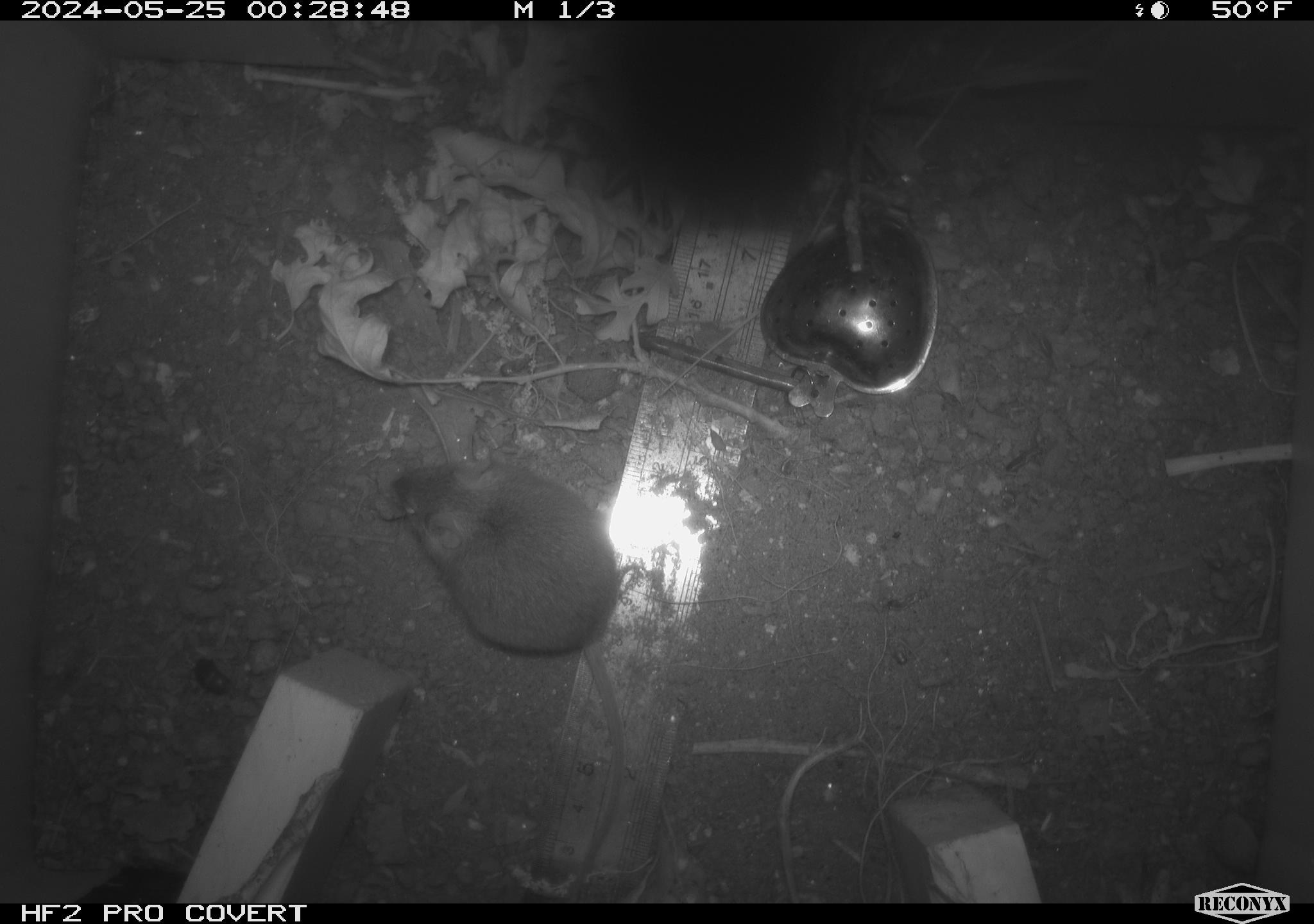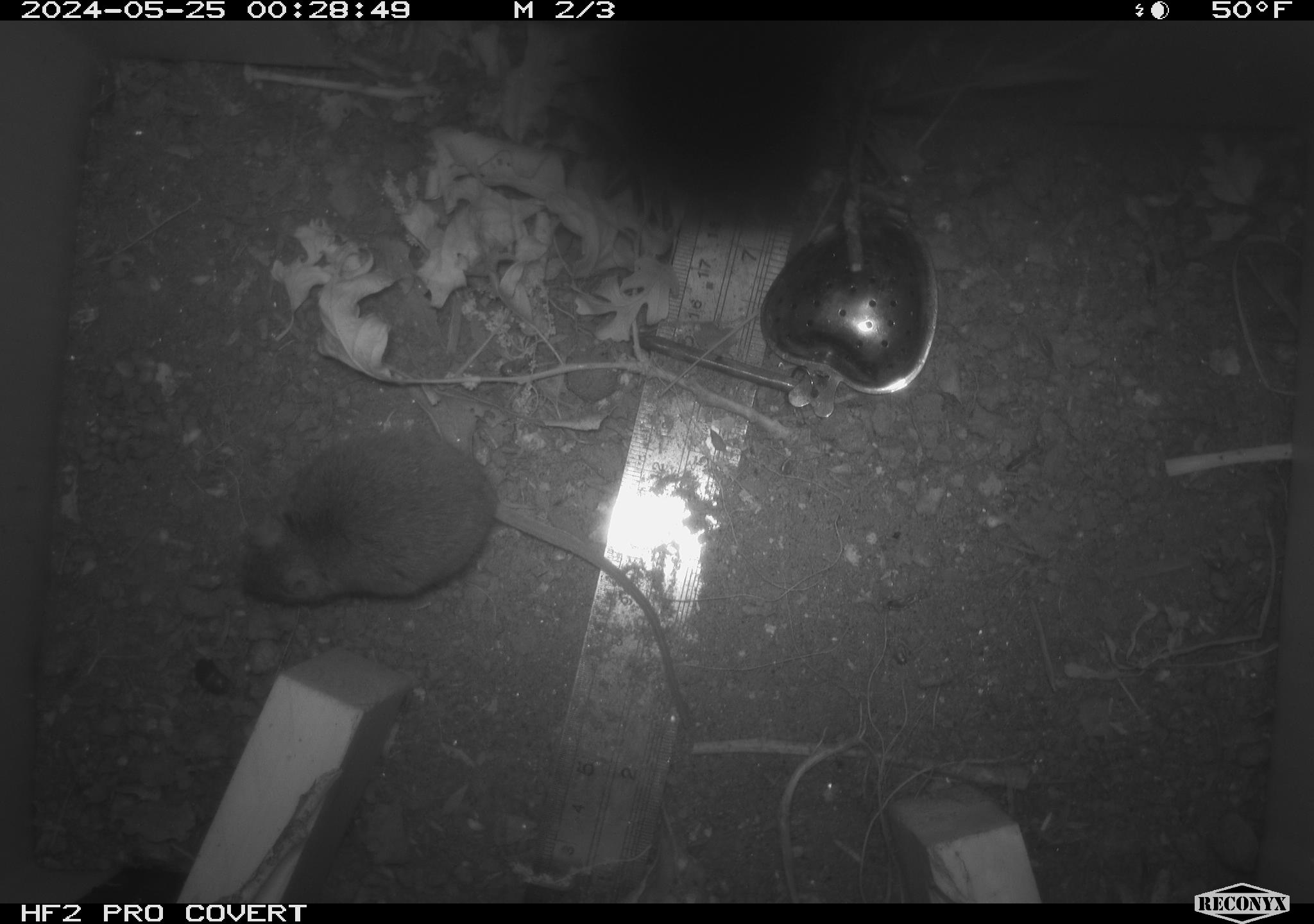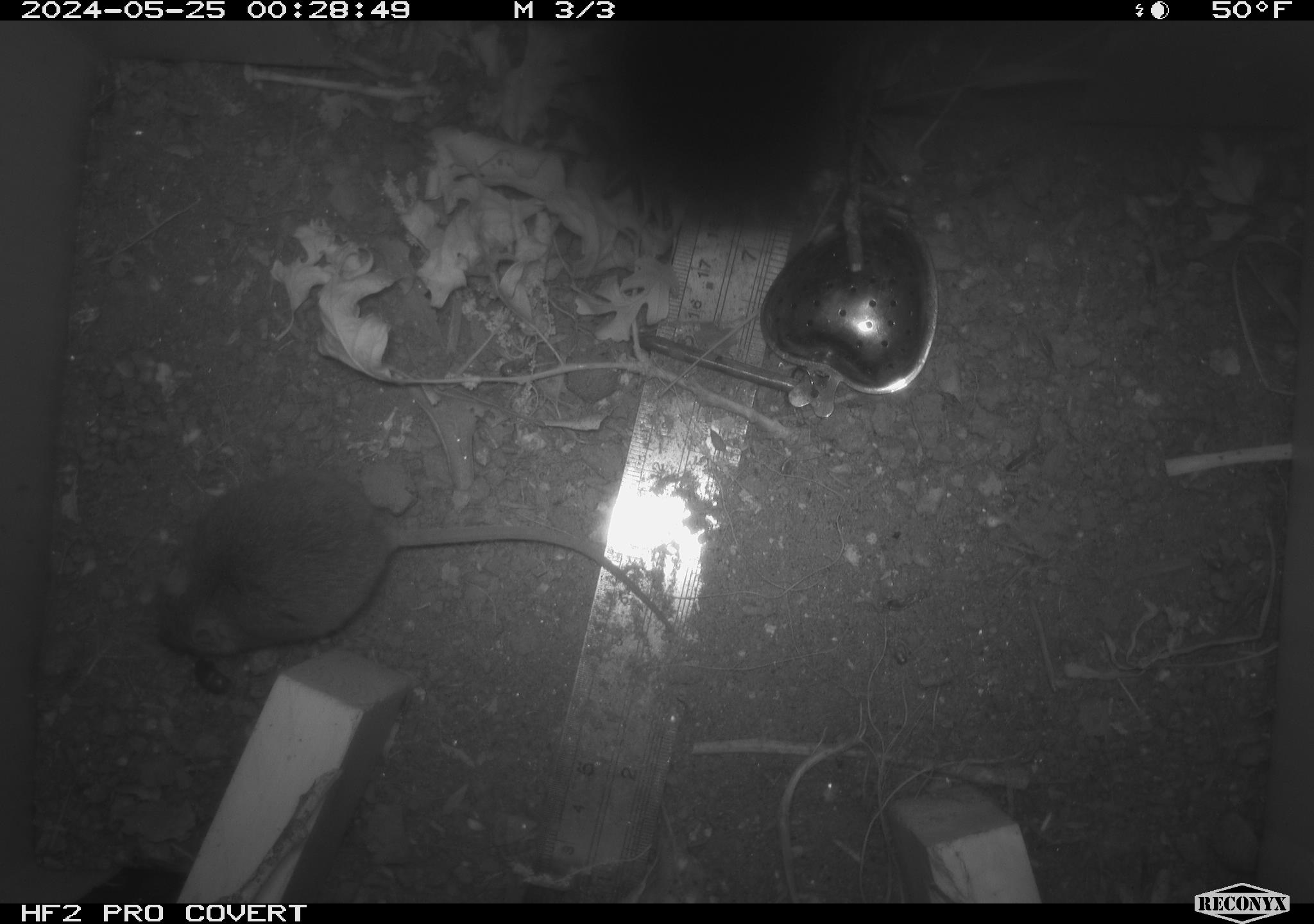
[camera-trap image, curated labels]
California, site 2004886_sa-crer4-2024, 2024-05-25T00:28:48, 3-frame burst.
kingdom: Animalia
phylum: Chordata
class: Mammalia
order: Rodentia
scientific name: Rodentia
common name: mouse species